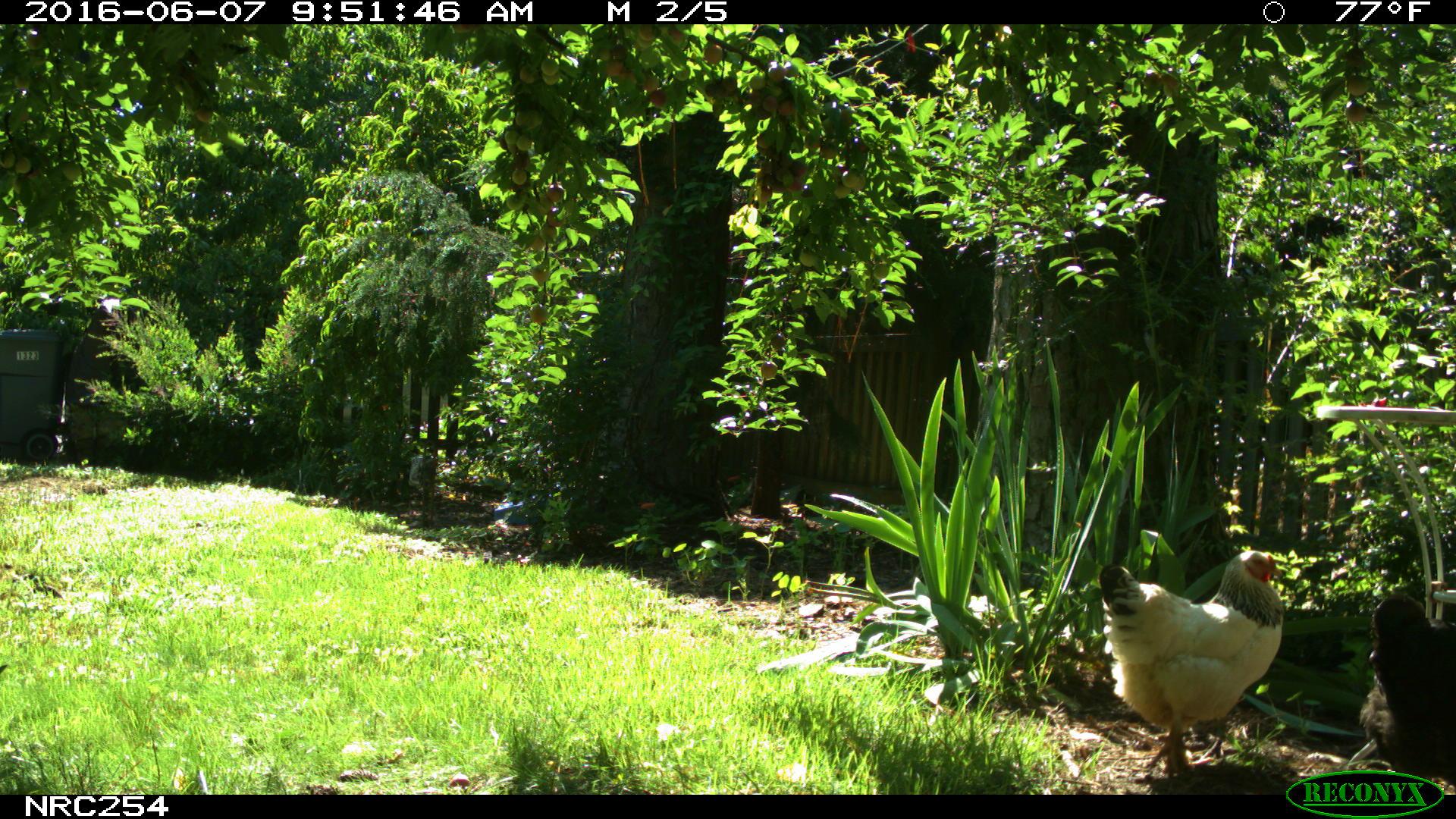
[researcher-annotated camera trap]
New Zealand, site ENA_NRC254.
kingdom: Animalia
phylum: Chordata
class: Aves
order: Galliformes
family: Phasianidae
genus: Gallus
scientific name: Gallus gallus domesticus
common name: chicken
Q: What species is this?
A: Chicken (Gallus gallus domesticus).